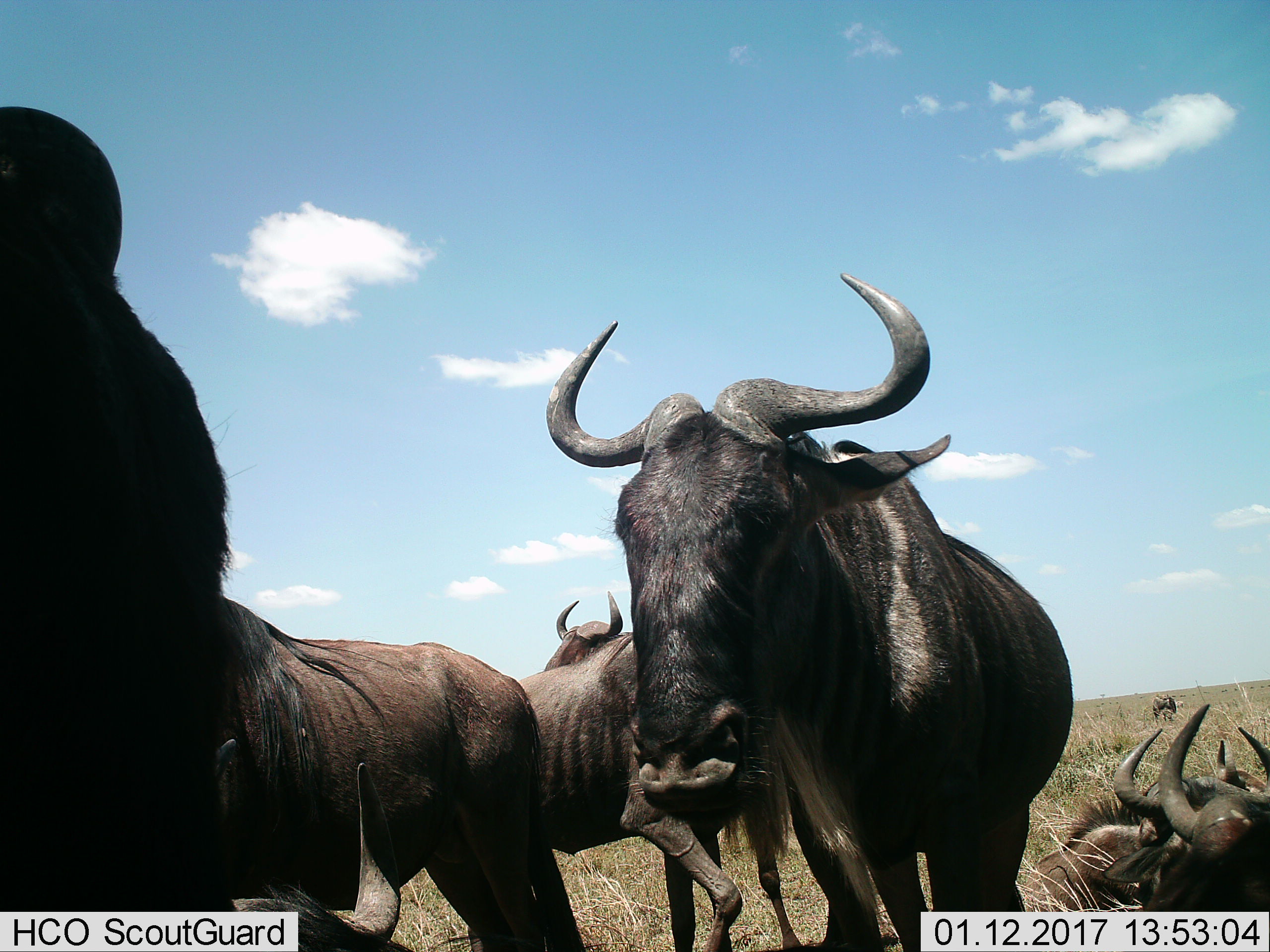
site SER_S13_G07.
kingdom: Animalia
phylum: Chordata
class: Mammalia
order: Artiodactyla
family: Bovidae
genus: Connochaetes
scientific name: Connochaetes taurinus taurinus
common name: blue wildebeest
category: wildebeestblue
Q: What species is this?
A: Wildebeestblue (blue wildebeest) (Connochaetes taurinus taurinus).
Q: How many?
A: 7.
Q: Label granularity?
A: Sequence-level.